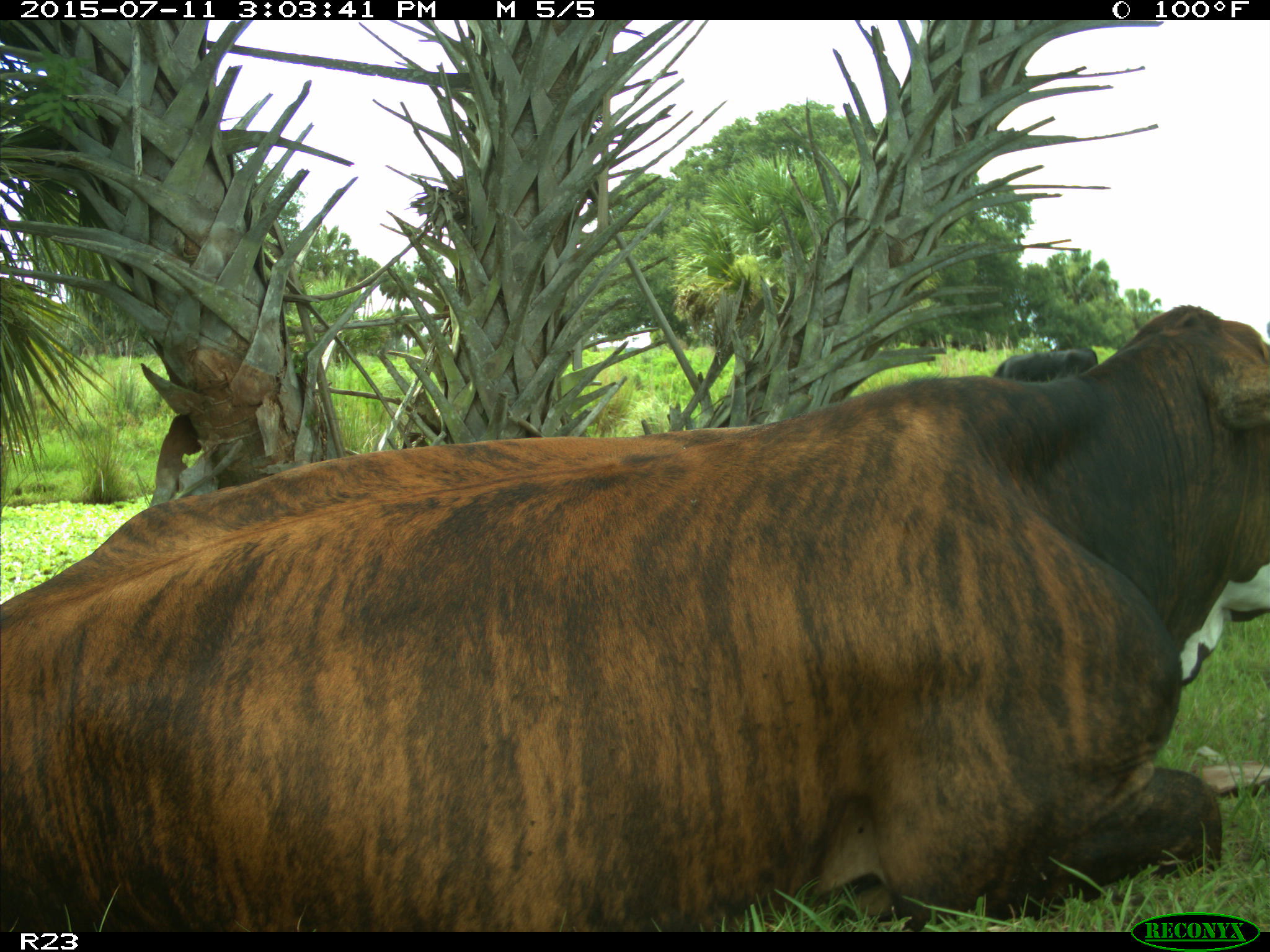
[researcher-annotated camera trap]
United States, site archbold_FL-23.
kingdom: Animalia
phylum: Chordata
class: Mammalia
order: Artiodactyla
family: Bovidae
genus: Bos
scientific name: Bos taurus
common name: domestic cow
Bos taurus (domestic cow).